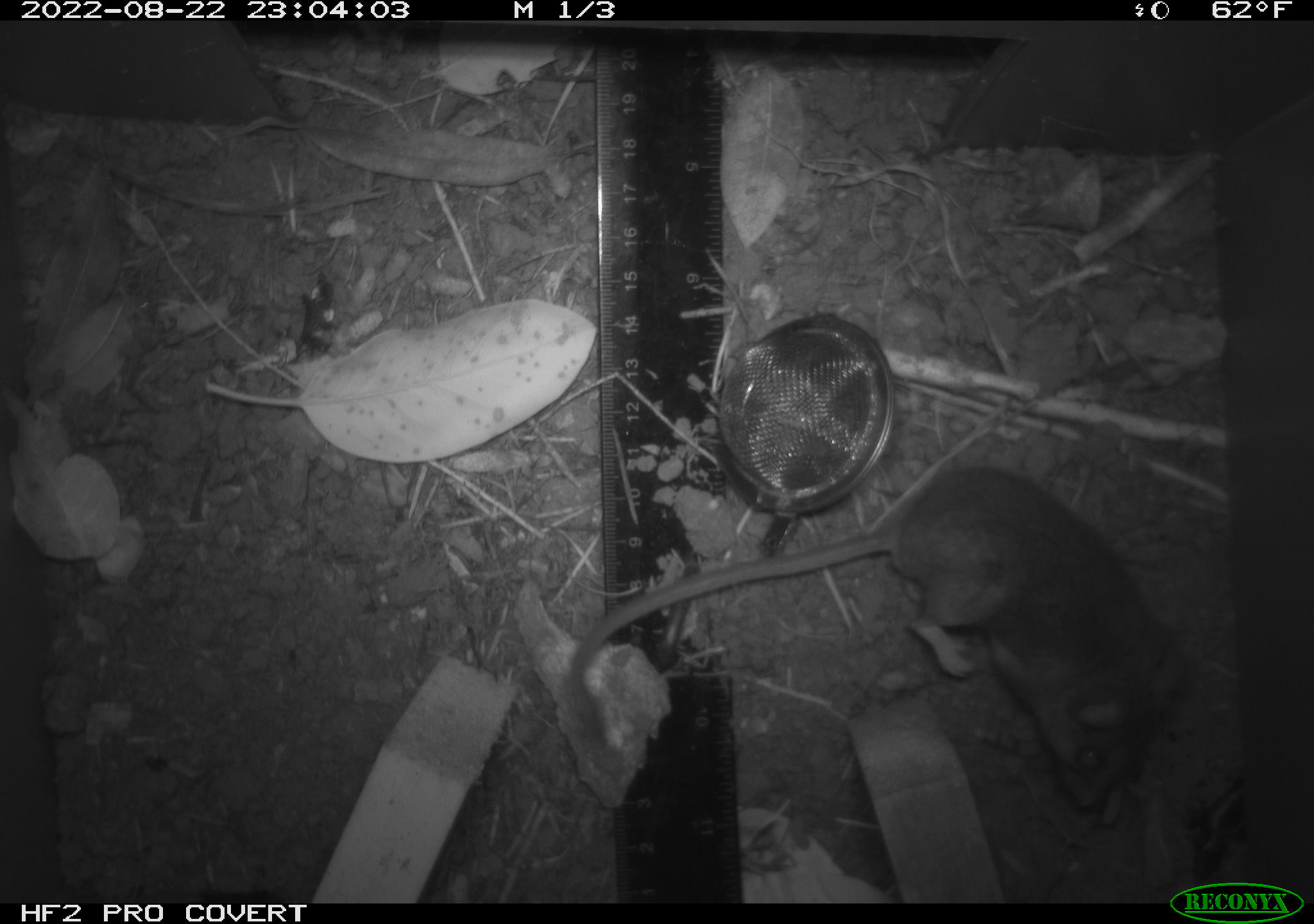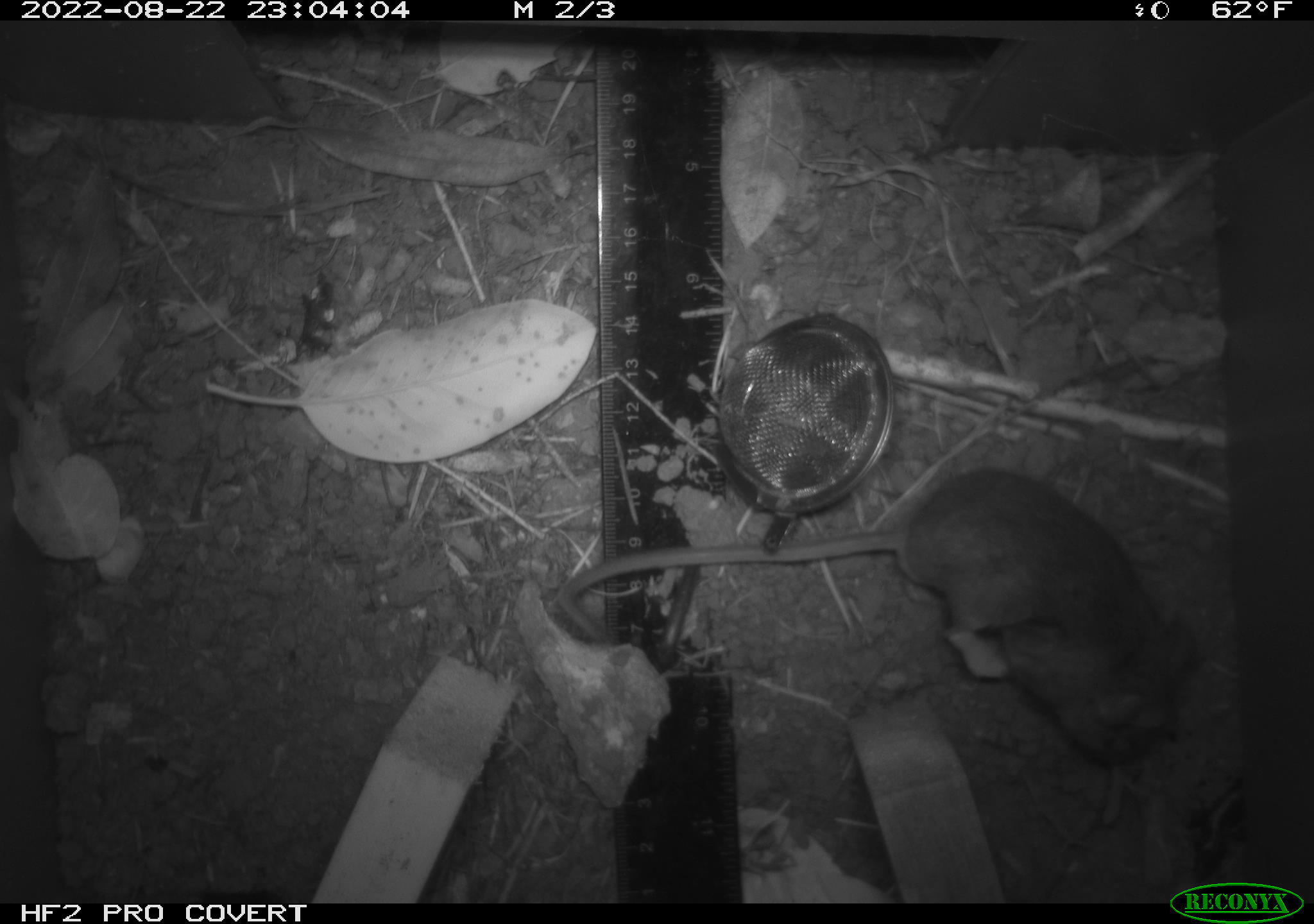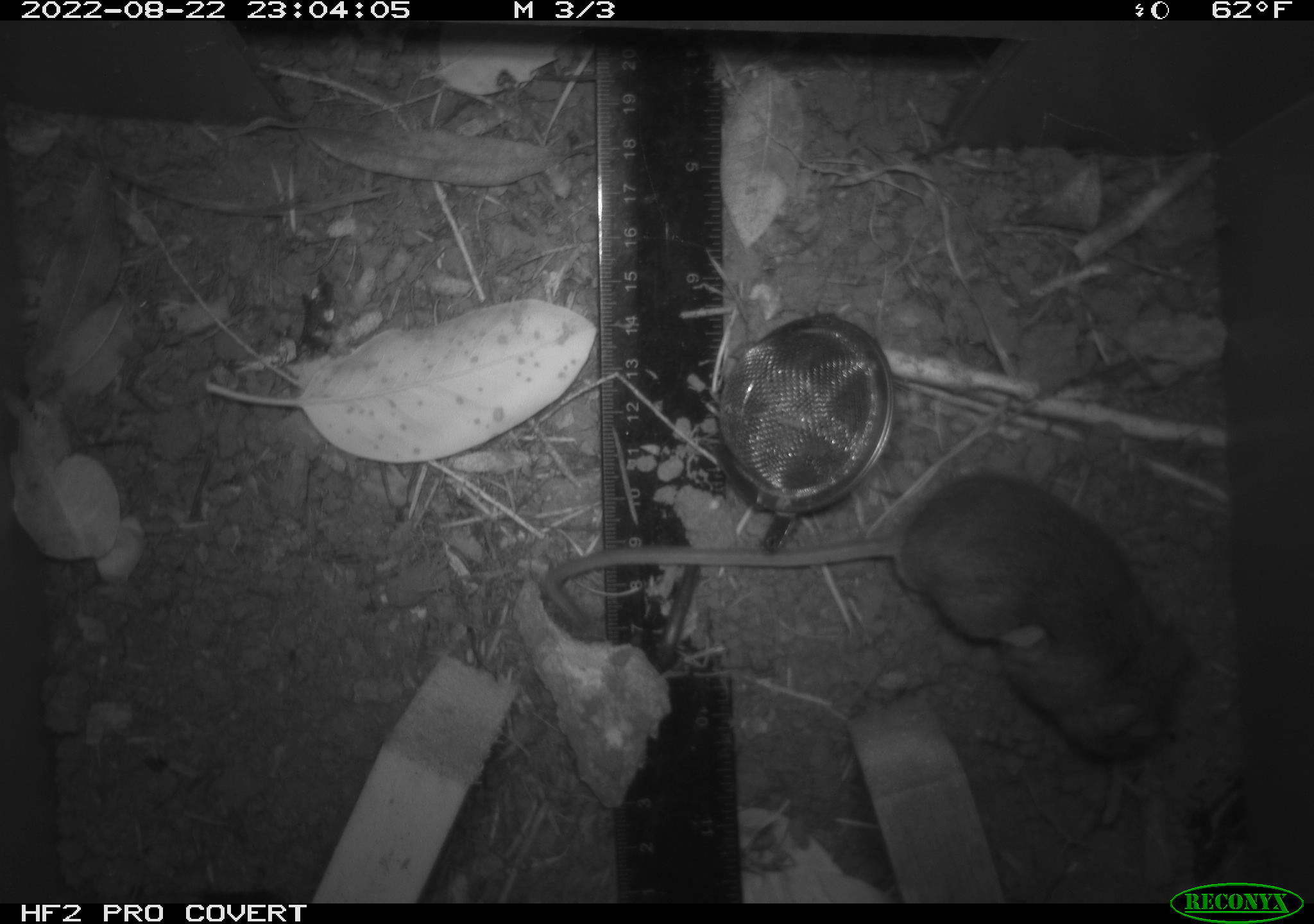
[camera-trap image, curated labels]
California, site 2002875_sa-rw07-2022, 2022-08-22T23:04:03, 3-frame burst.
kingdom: Animalia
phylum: Chordata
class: Mammalia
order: Rodentia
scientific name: Rodentia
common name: mouse species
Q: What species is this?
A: Mouse species (Rodentia).